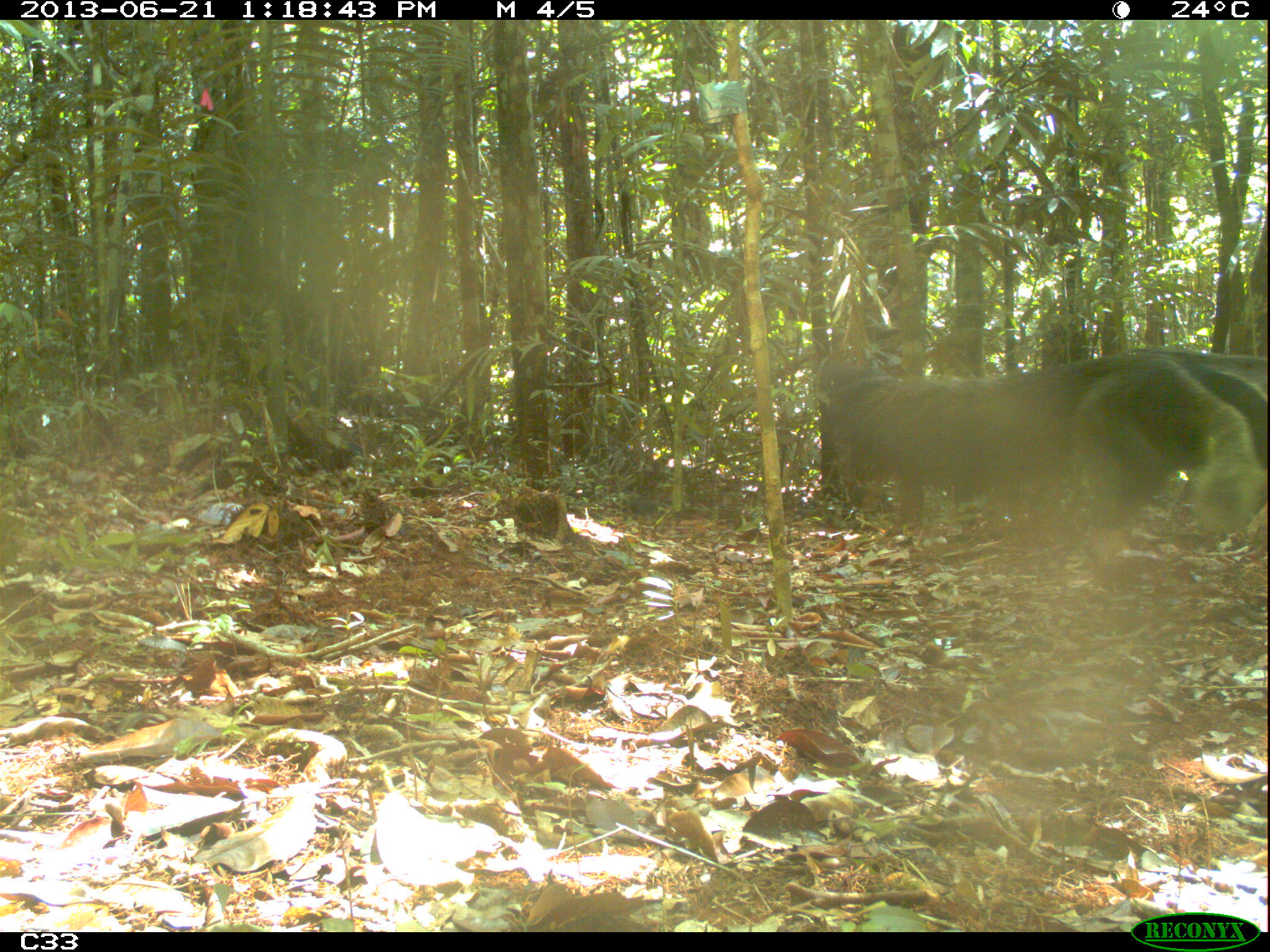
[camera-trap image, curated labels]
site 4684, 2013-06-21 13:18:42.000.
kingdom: Animalia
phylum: Chordata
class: Mammalia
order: Pilosa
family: Myrmecophagidae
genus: Myrmecophaga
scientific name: Myrmecophaga tridactyla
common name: giant anteater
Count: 1.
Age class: adult.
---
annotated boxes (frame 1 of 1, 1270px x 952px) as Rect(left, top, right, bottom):
myrmecophaga tridactyla: Rect(817, 347, 1267, 552)